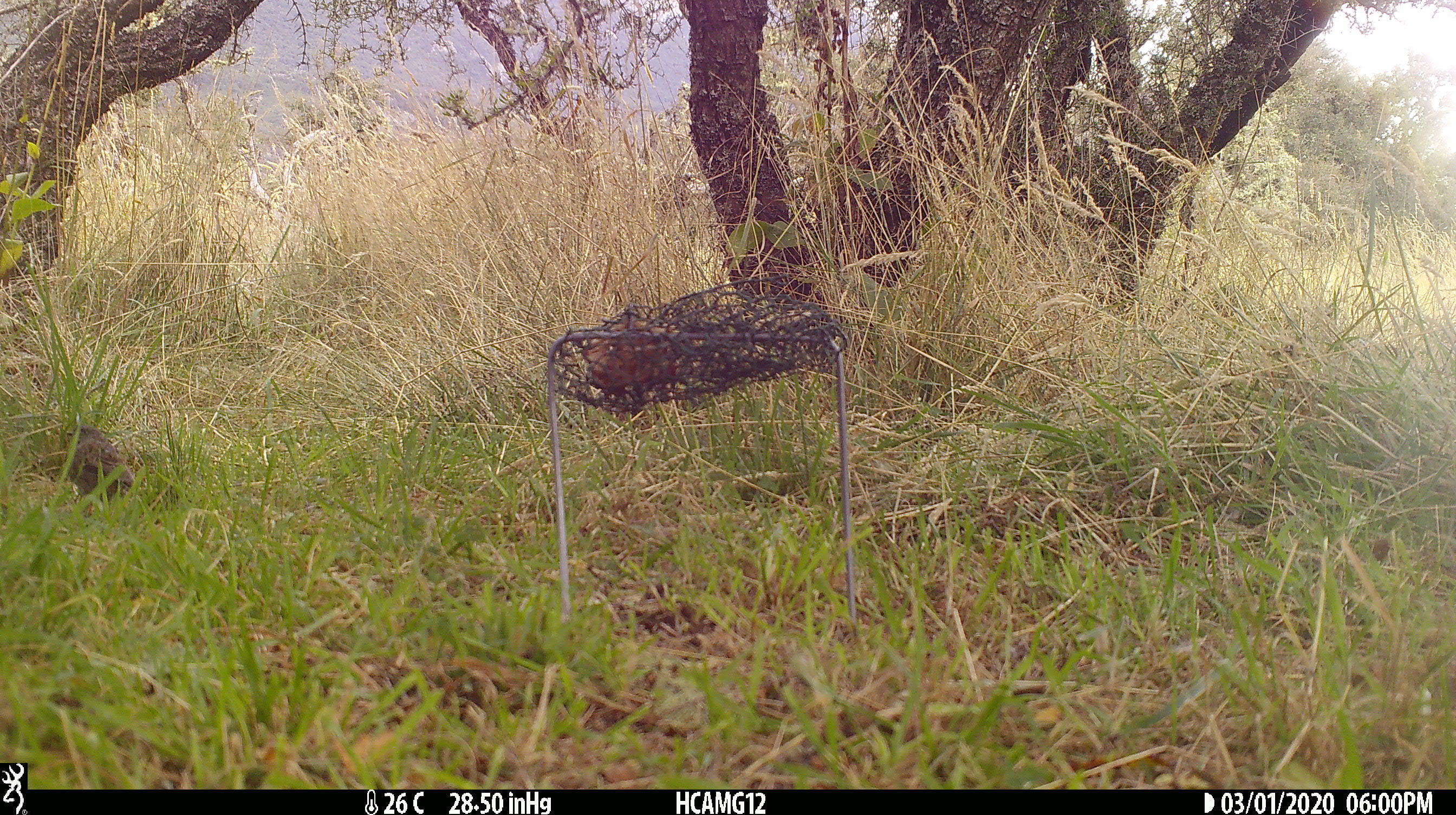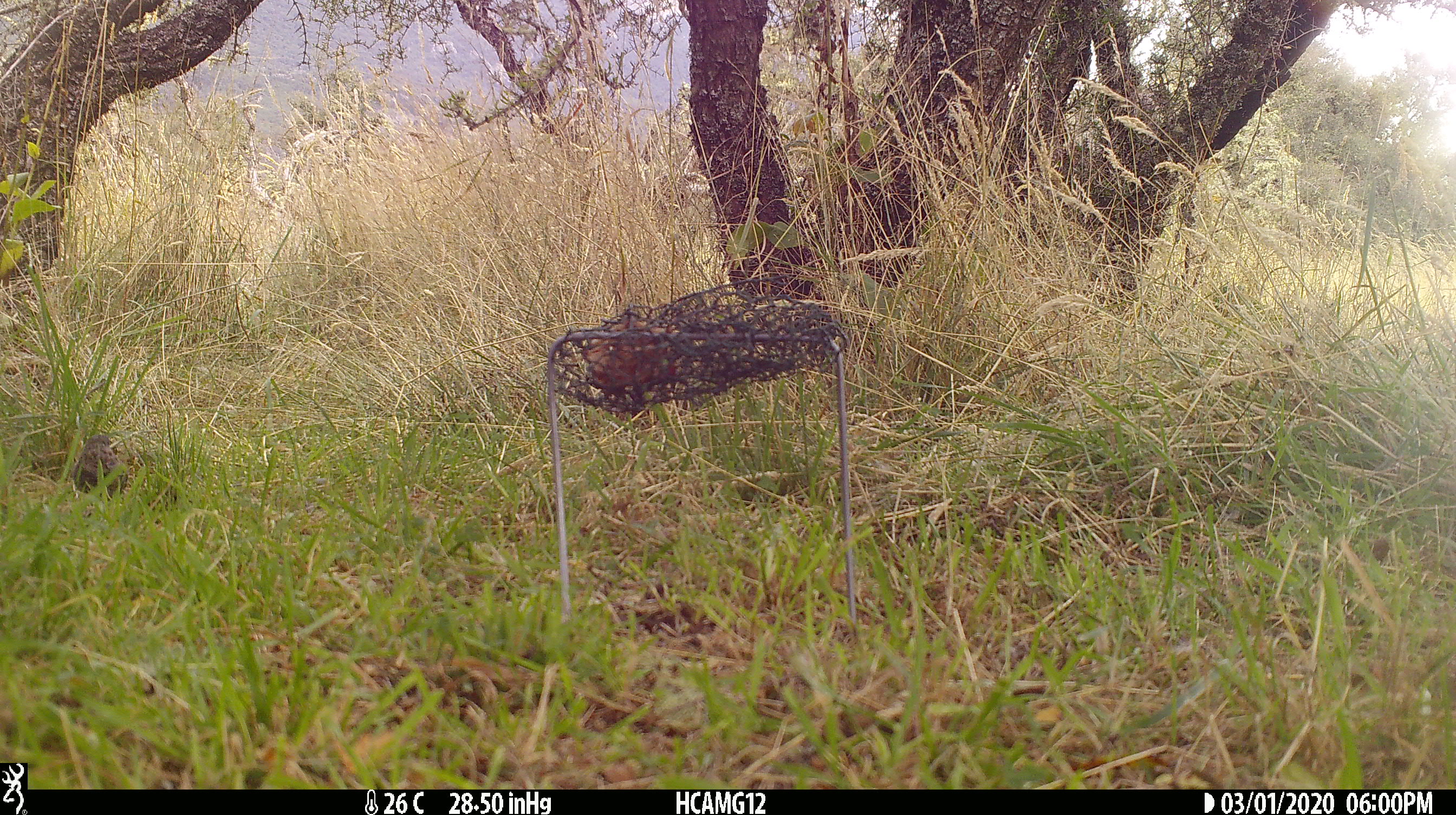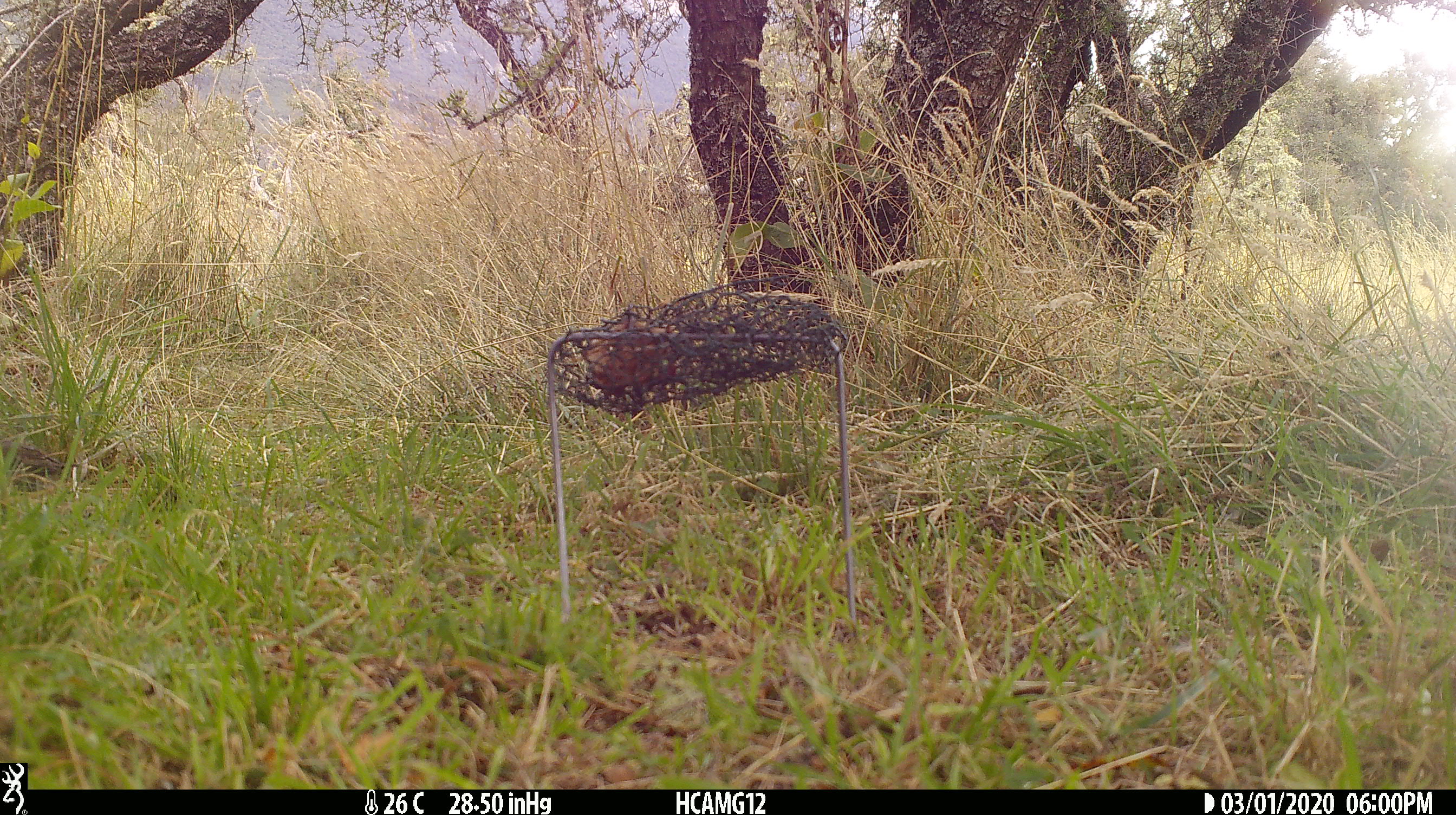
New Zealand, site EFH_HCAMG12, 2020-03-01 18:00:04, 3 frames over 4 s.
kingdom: Animalia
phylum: Chordata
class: Aves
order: Passeriformes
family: Prunellidae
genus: Prunella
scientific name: Prunella modularis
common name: dunnock